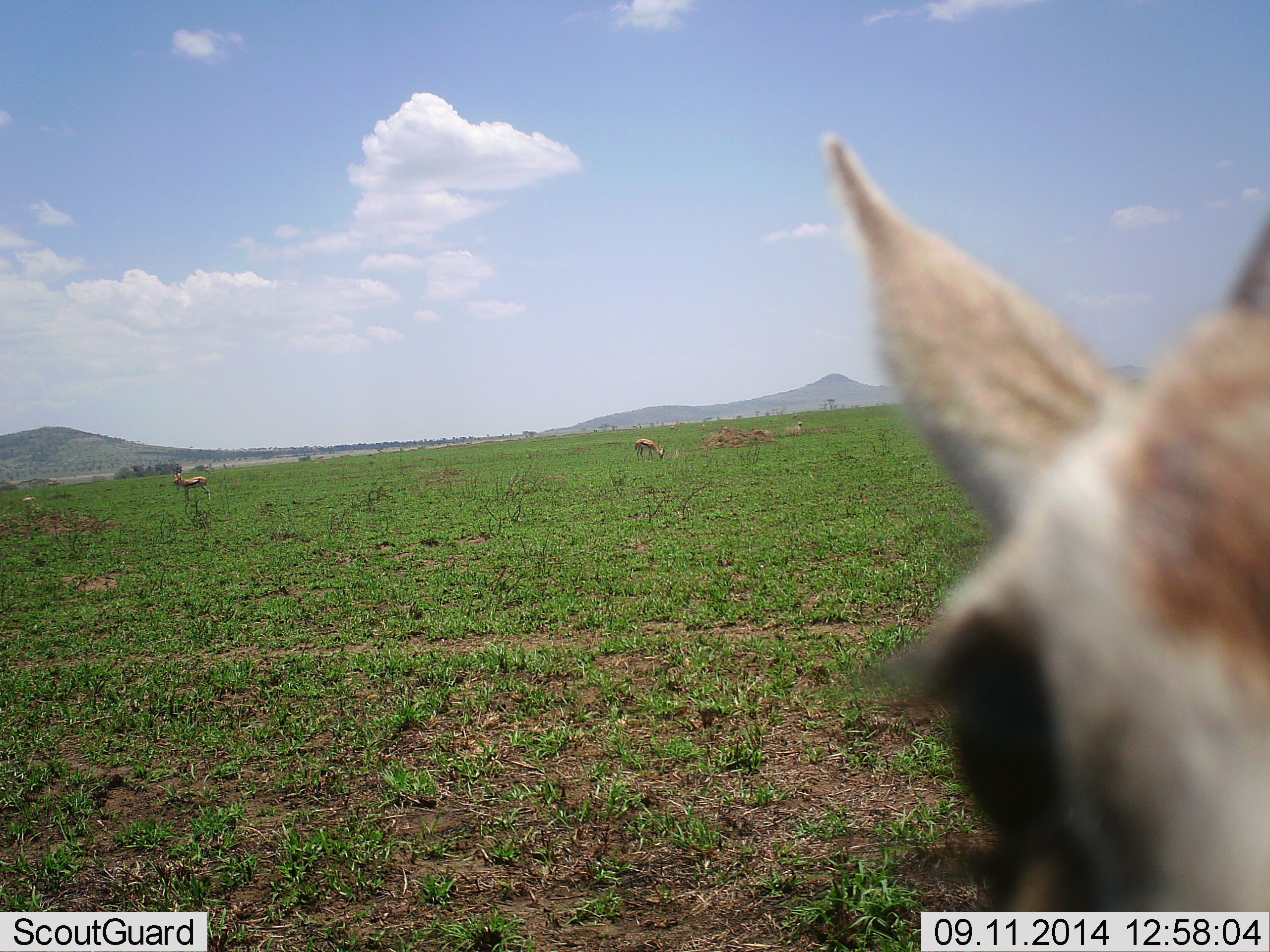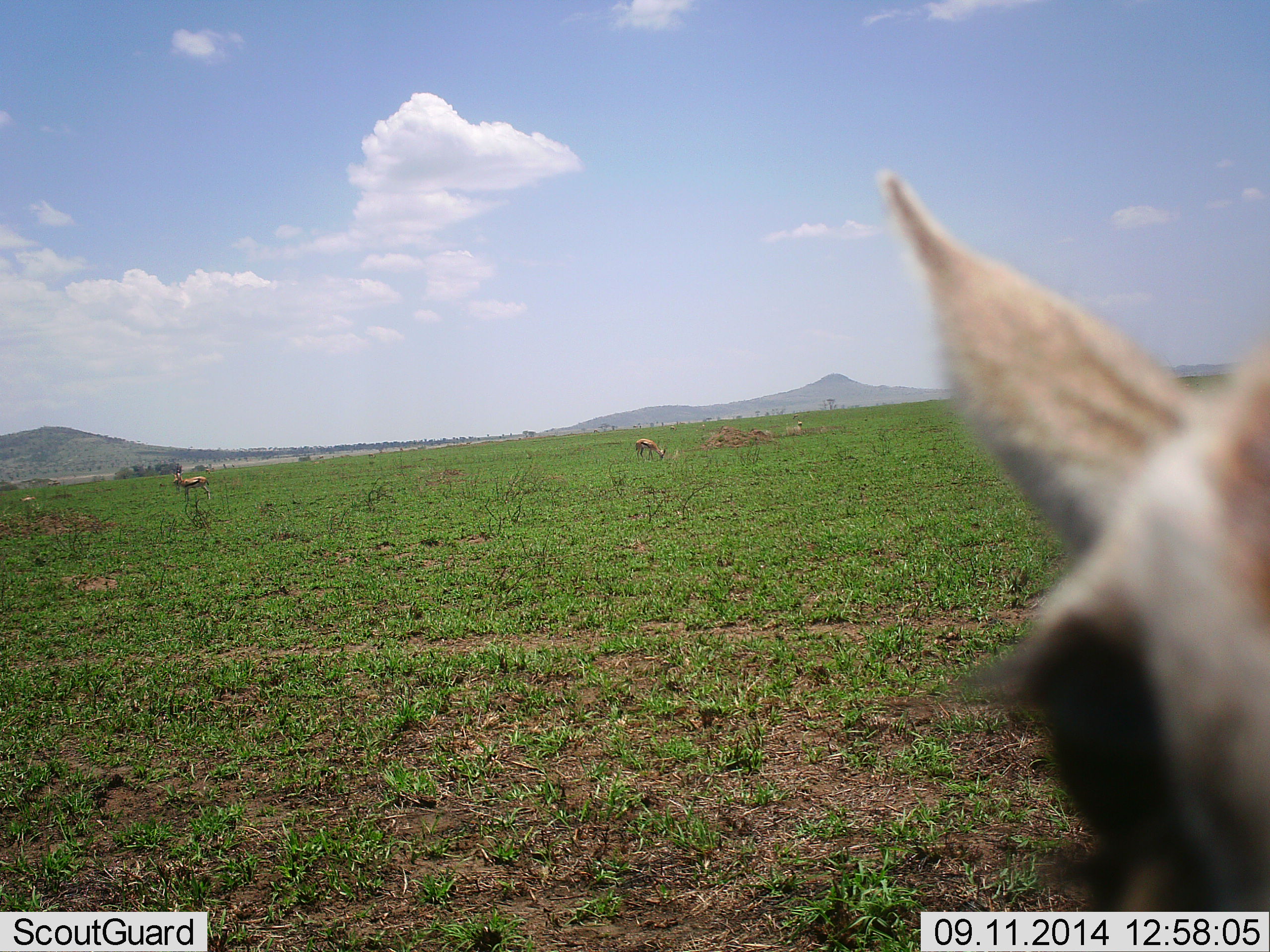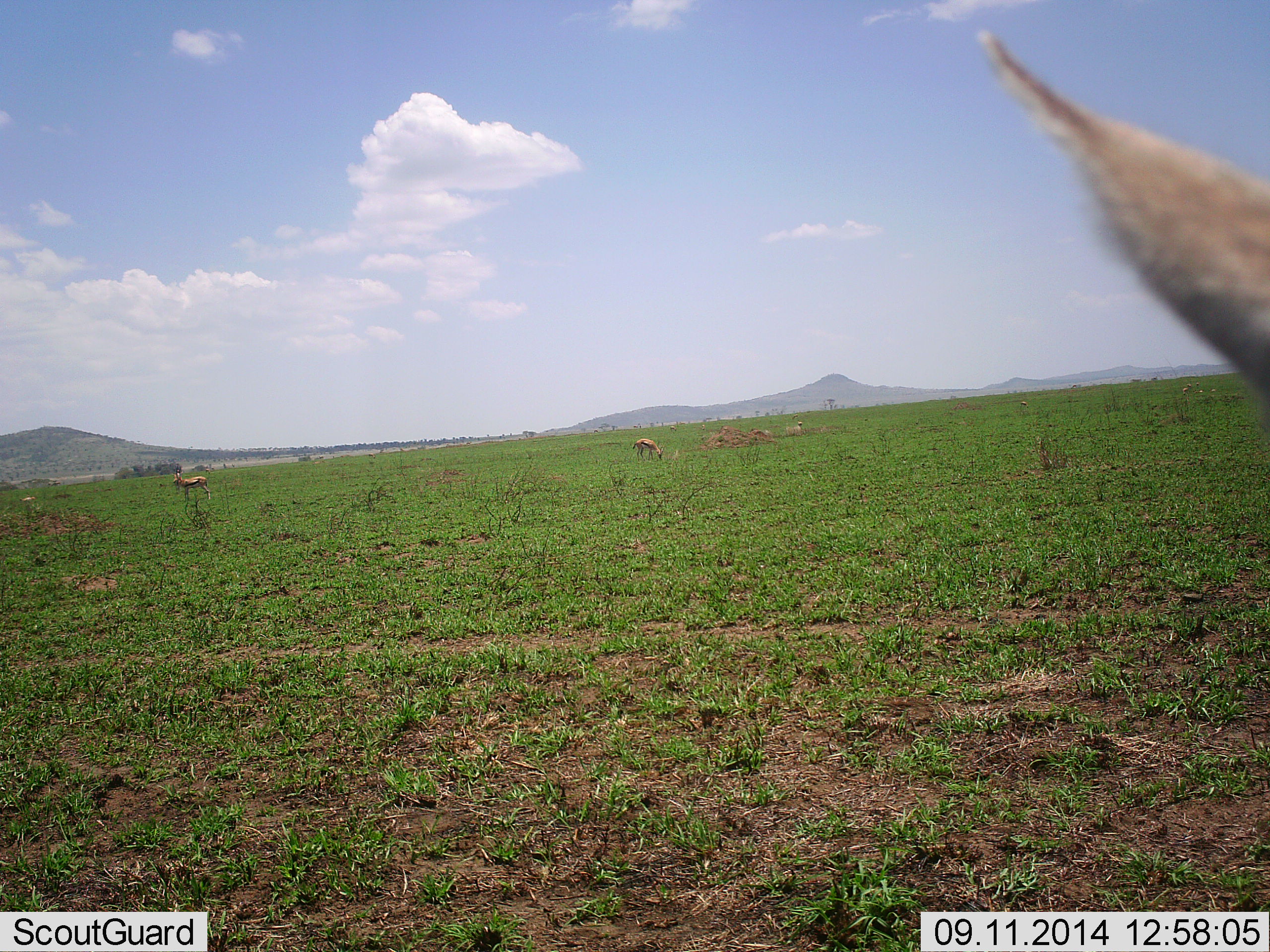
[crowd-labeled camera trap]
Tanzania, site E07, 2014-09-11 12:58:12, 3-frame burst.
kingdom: Animalia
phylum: Chordata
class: Mammalia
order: Artiodactyla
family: Bovidae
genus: Eudorcas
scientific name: Eudorcas thomsonii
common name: thomson's gazelle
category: gazellethomsons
Gazellethomsons (thomson's gazelle) (Eudorcas thomsonii), count 3. Behavior (volunteer vote fractions): standing 80%, resting 0%, moving 0%, interacting 0%. Young present (vote fraction): 0%. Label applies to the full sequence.